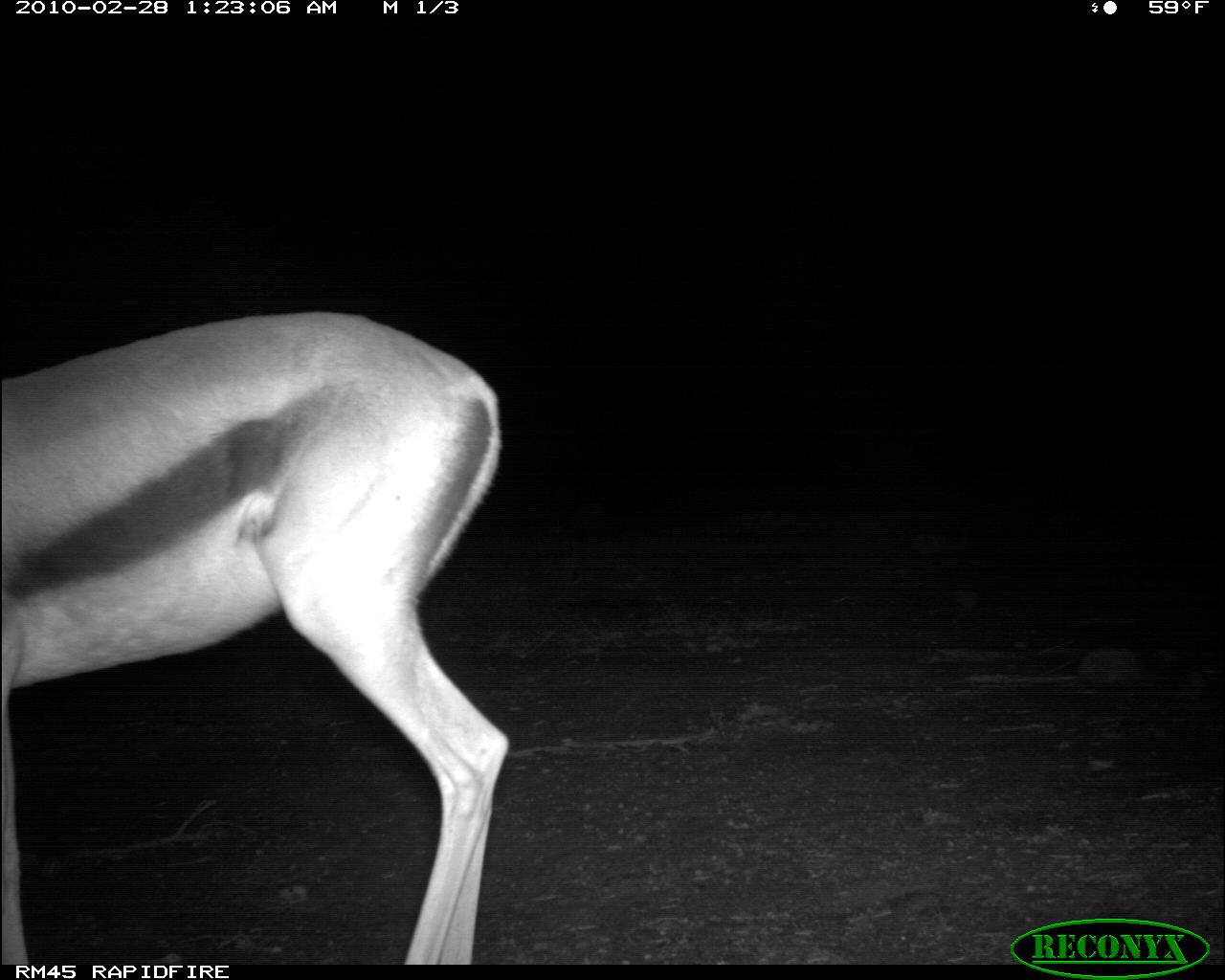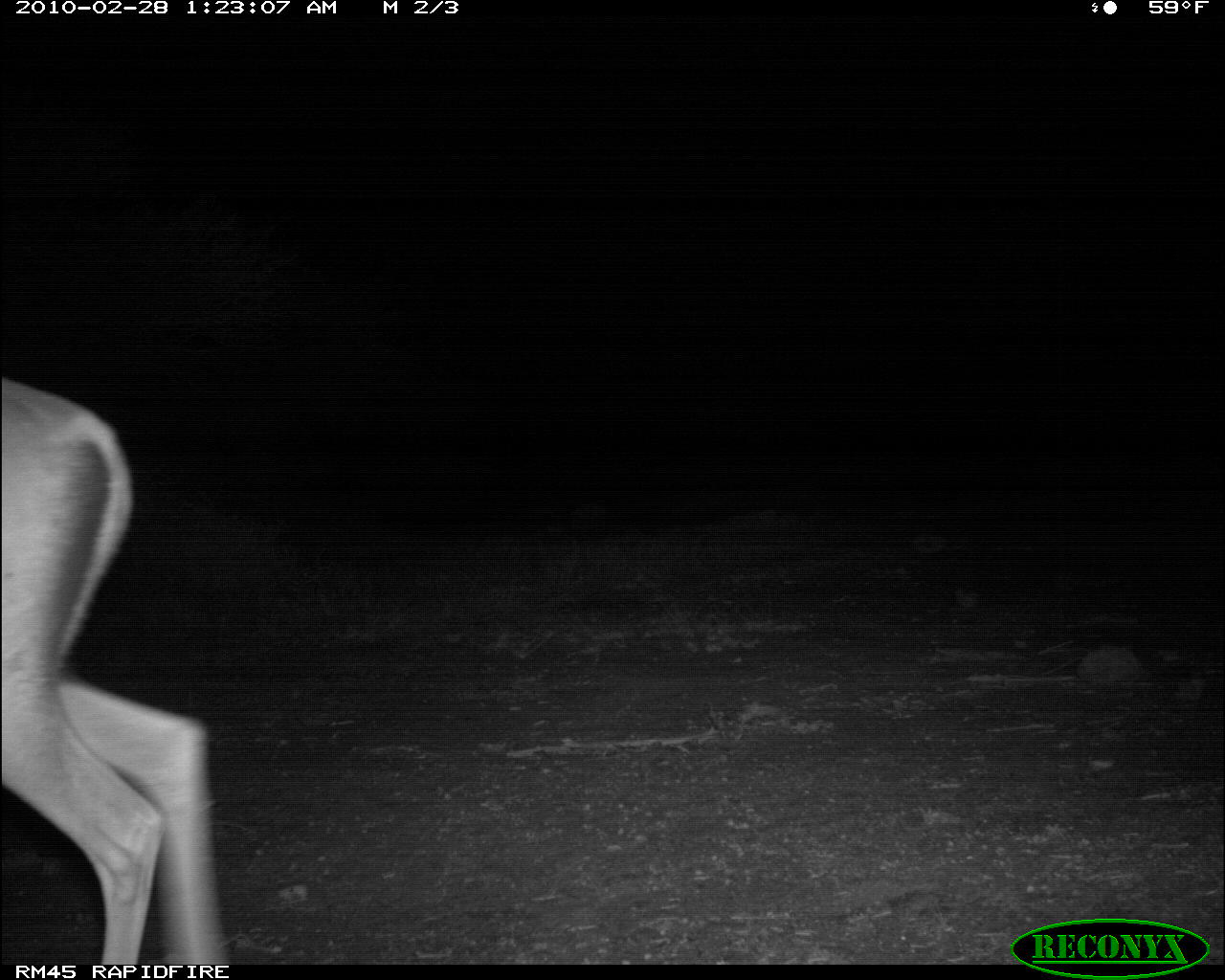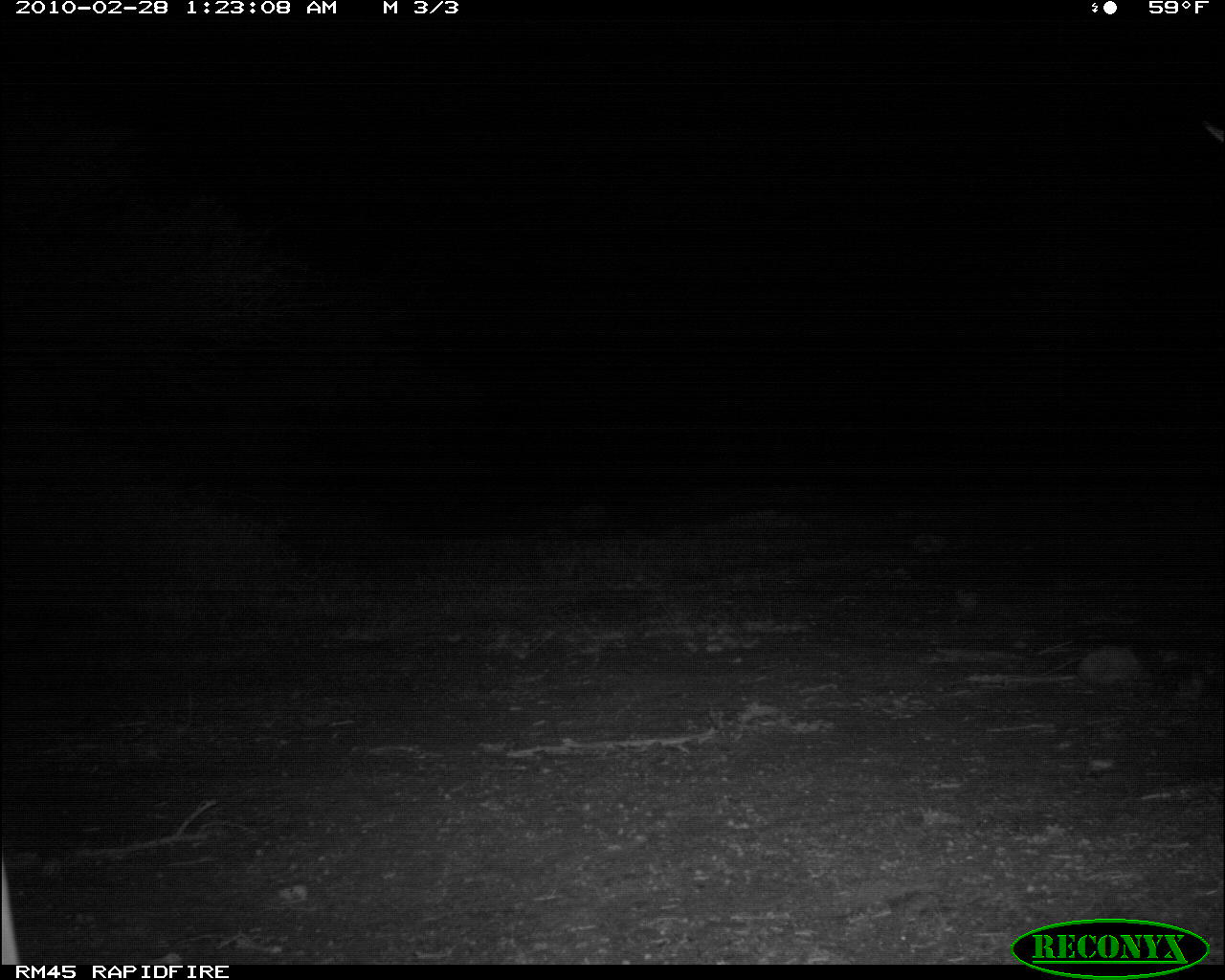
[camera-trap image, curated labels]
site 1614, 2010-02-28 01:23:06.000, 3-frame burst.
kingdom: Animalia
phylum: Chordata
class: Mammalia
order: Artiodactyla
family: Bovidae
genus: Nanger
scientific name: Nanger granti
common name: grant's gazelle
Nanger granti (grant's gazelle), count 1.